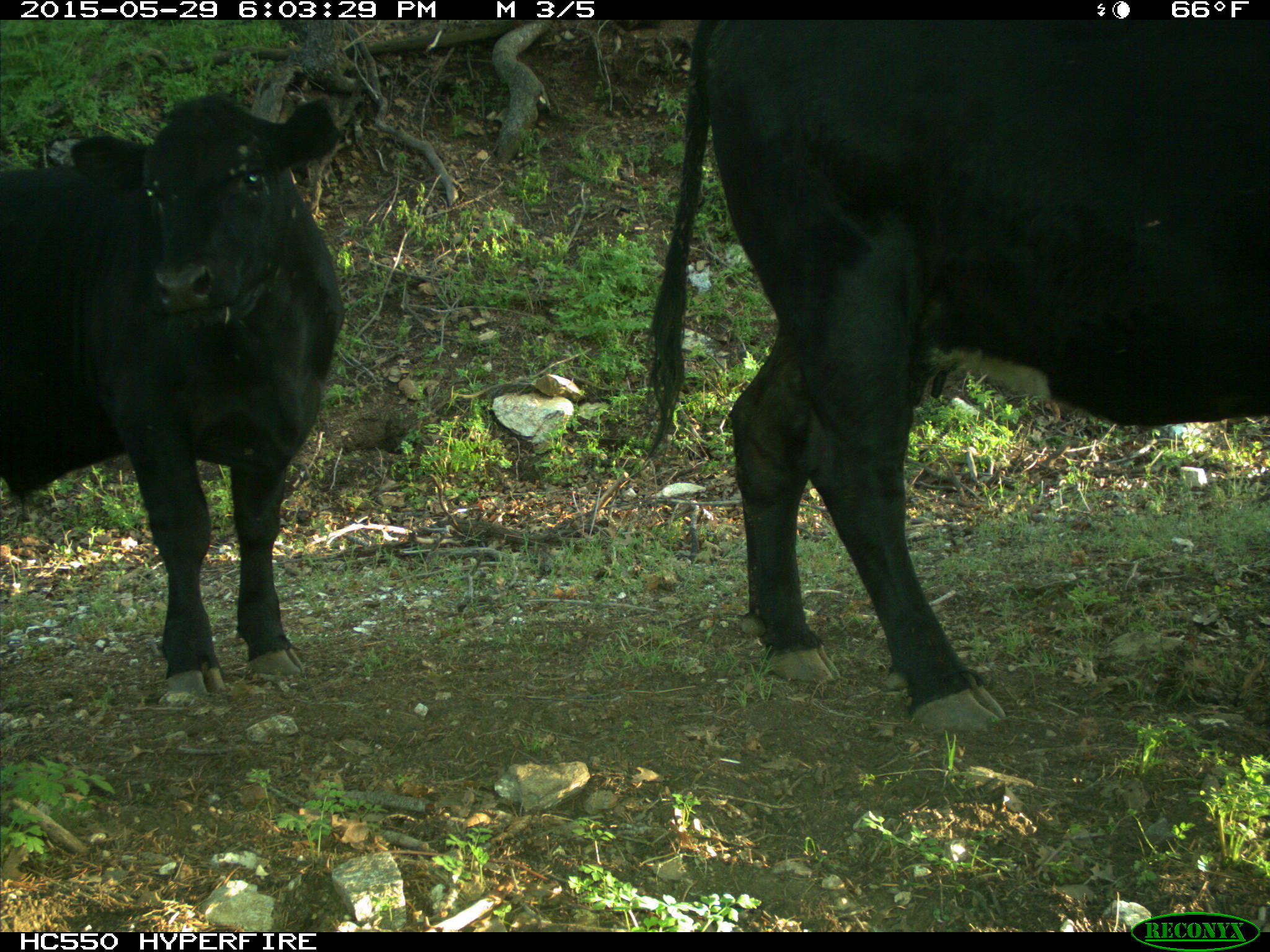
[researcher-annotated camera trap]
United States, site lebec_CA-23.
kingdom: Animalia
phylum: Chordata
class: Mammalia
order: Artiodactyla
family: Bovidae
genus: Bos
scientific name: Bos taurus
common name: domestic cow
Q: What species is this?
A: Bos taurus (domestic cow).